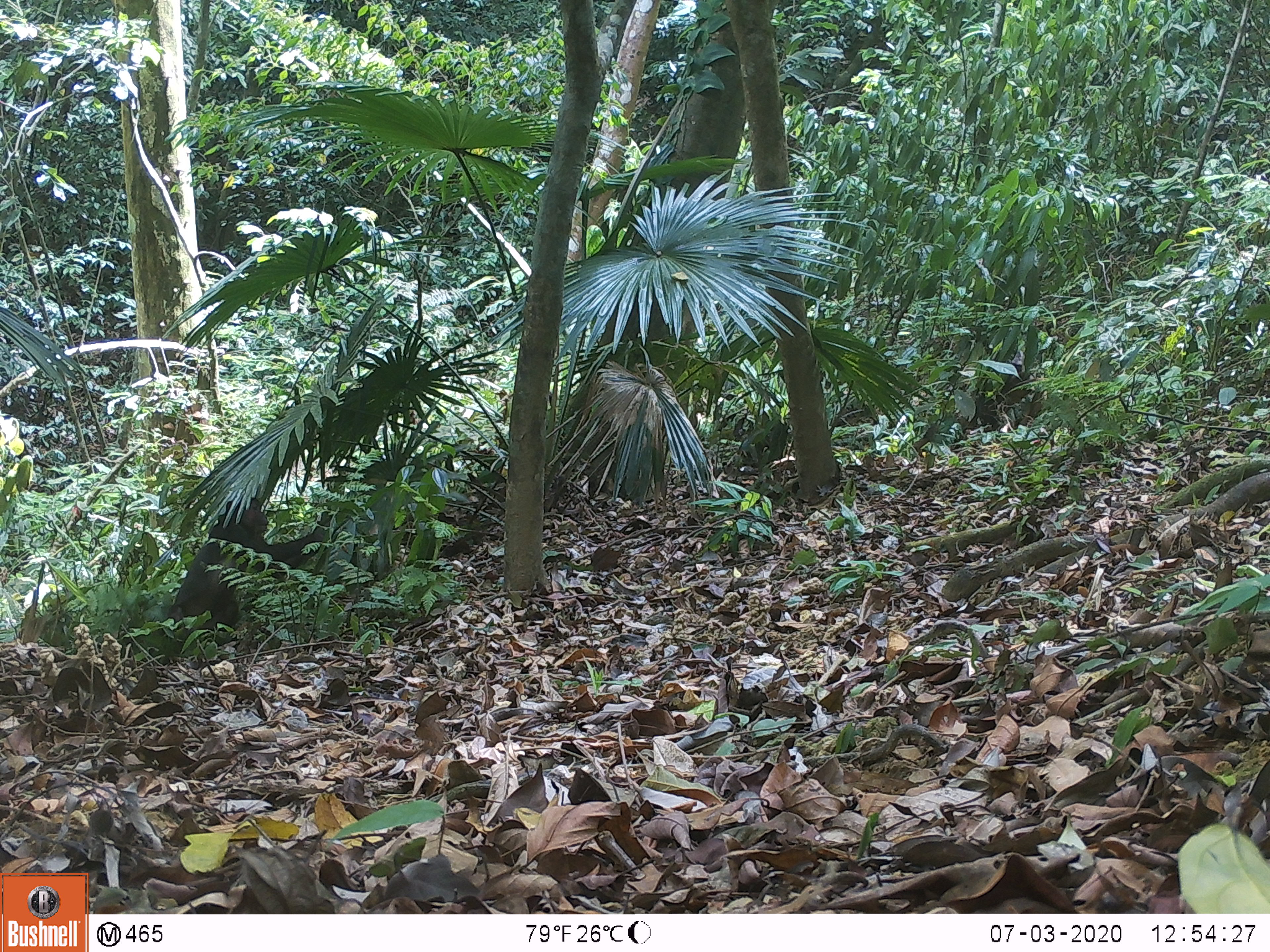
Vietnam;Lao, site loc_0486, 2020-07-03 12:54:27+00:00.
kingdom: Animalia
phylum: Chordata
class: Mammalia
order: Primates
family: Cercopithecidae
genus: Macaca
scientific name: Macaca arctoides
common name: stump-tailed macaque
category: stump tailed macaque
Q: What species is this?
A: Stump tailed macaque (stump-tailed macaque) (Macaca arctoides).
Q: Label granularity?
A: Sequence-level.